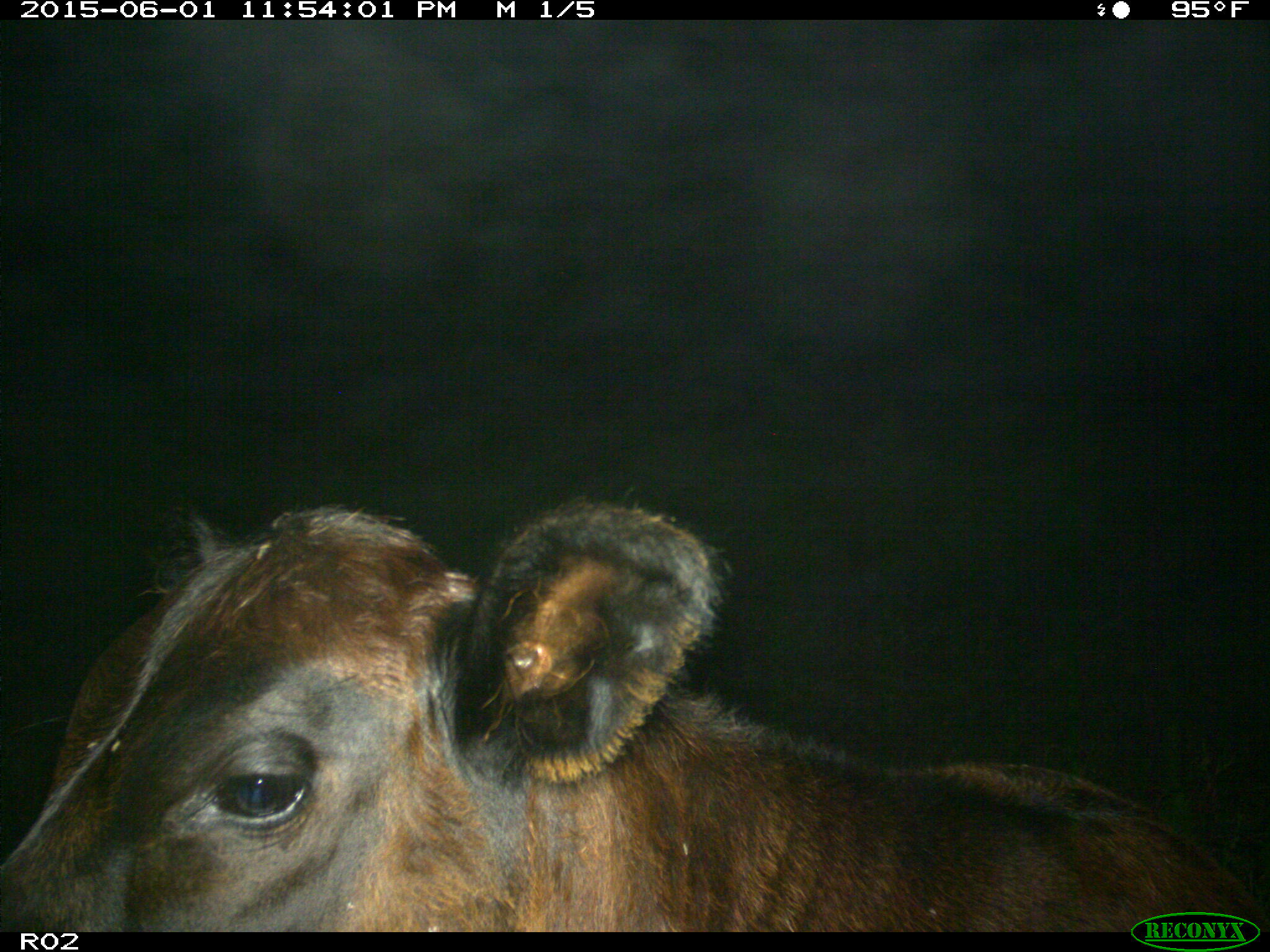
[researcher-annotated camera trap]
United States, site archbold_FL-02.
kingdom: Animalia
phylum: Chordata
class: Mammalia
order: Artiodactyla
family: Bovidae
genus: Bos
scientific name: Bos taurus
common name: domestic cow